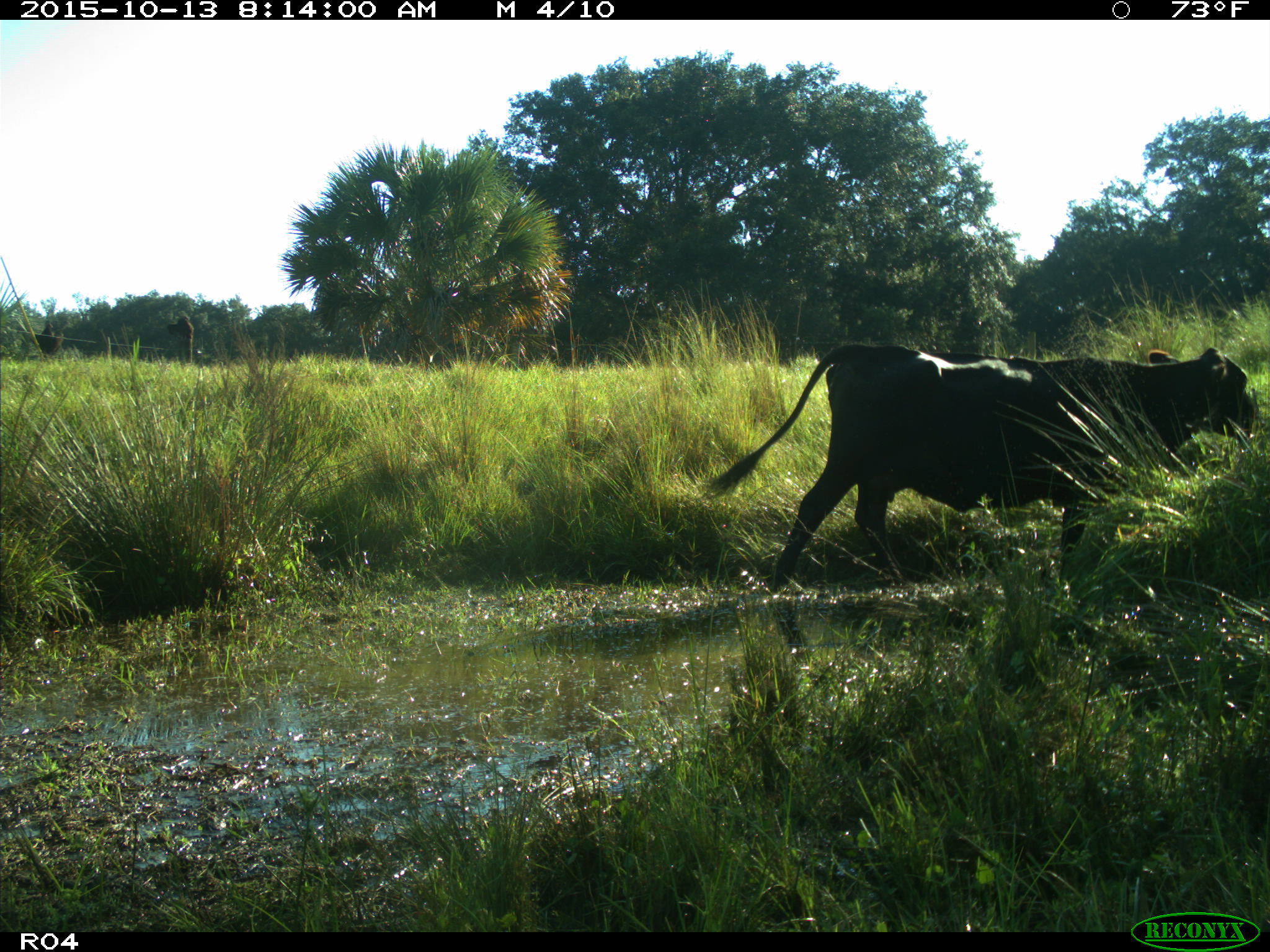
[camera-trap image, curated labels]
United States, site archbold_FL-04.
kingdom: Animalia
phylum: Chordata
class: Mammalia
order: Artiodactyla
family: Bovidae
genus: Bos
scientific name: Bos taurus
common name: domestic cow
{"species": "Bos taurus (domestic cow)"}